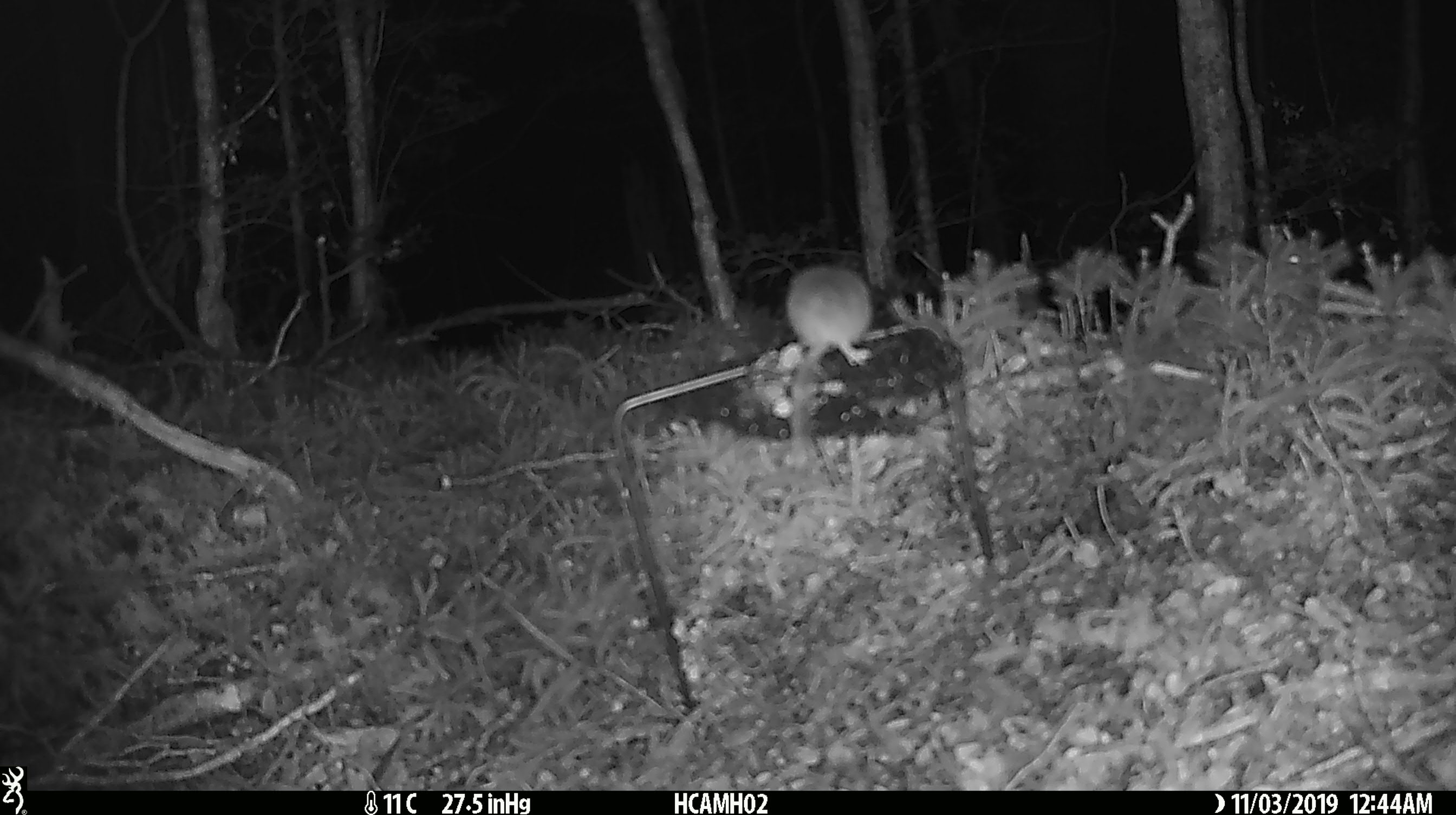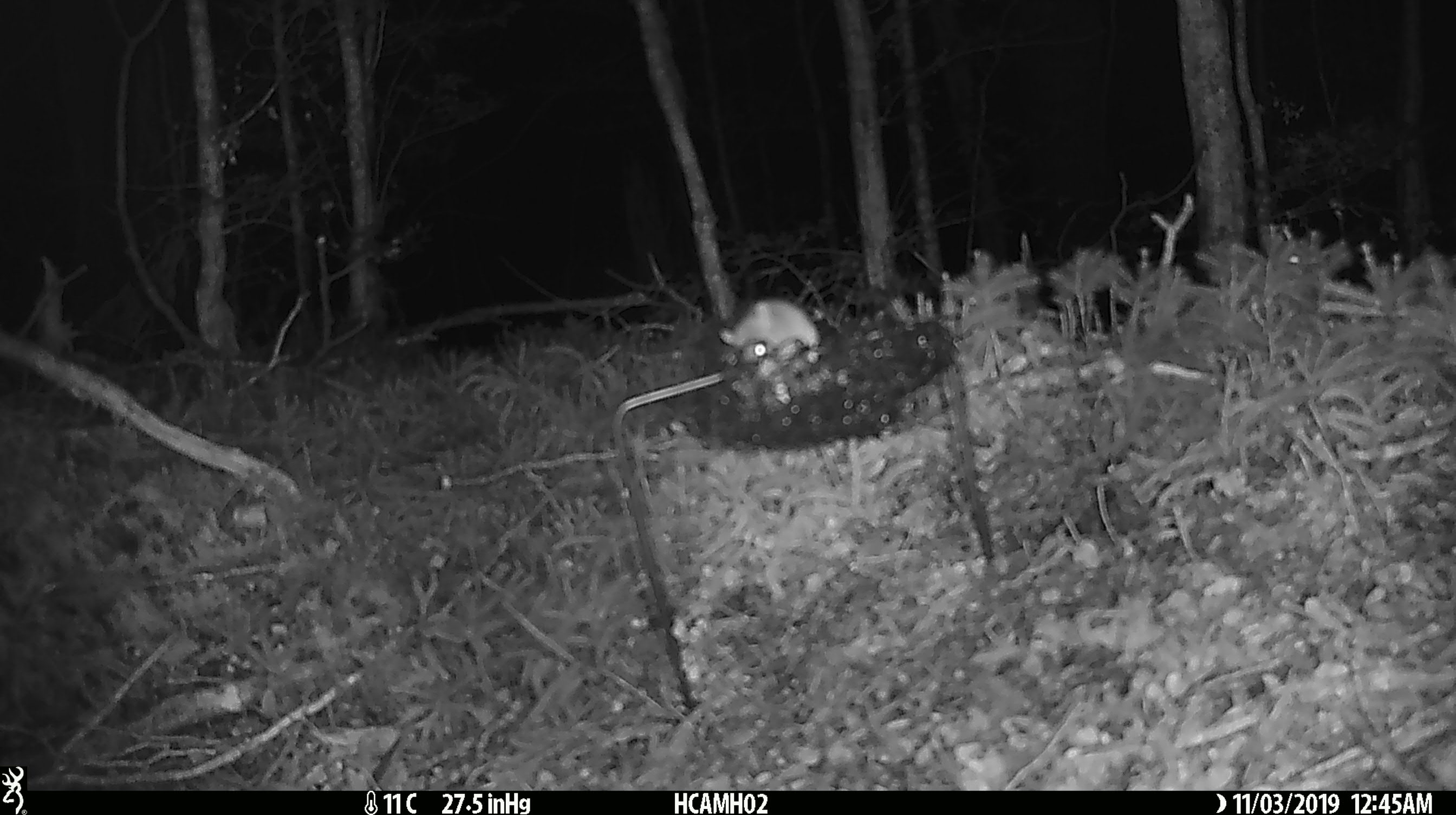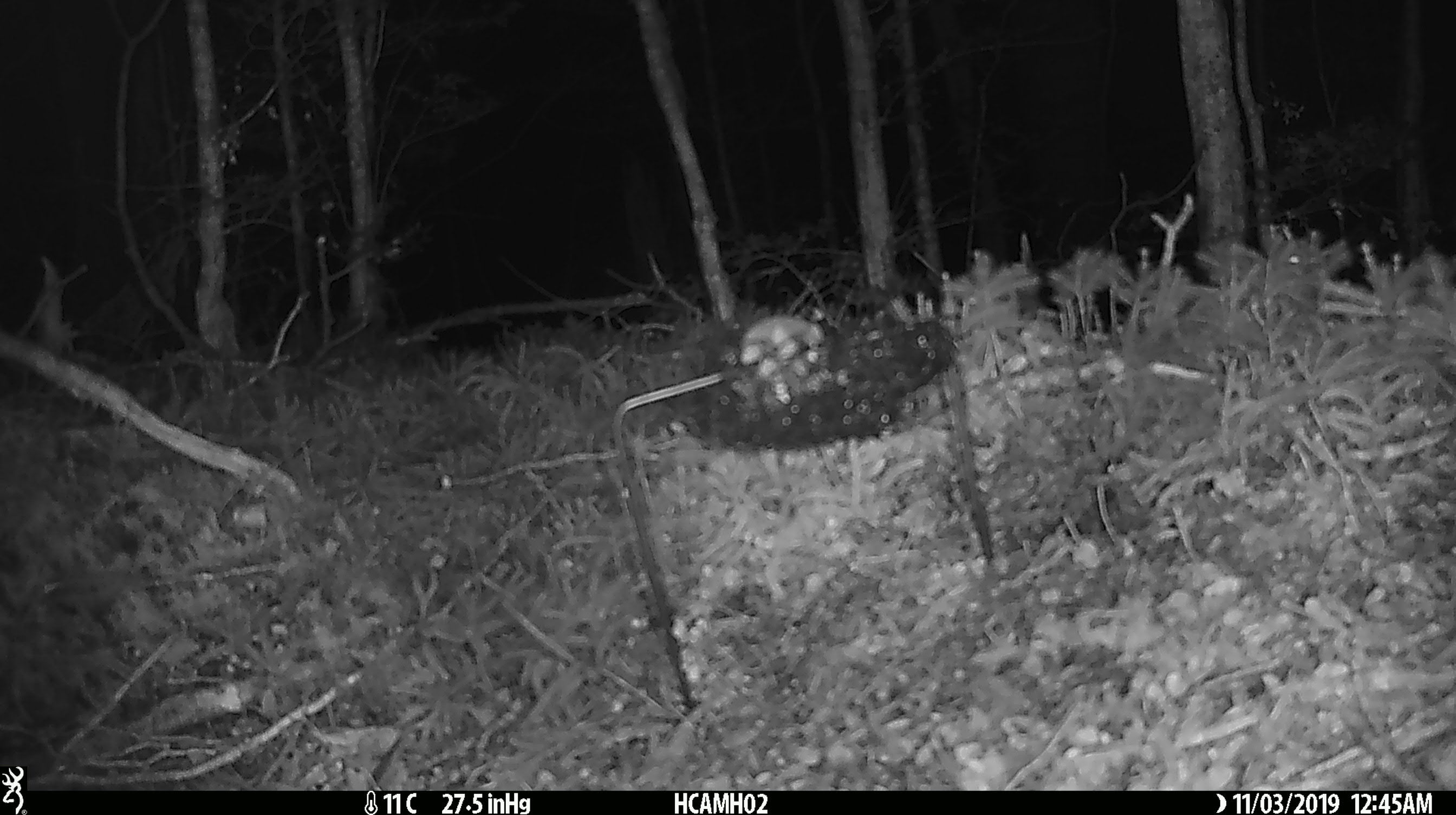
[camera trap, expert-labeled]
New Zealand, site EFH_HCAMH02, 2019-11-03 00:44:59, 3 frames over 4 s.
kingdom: Animalia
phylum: Chordata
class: Mammalia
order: Rodentia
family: Muridae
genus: Mus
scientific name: Mus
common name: mouse